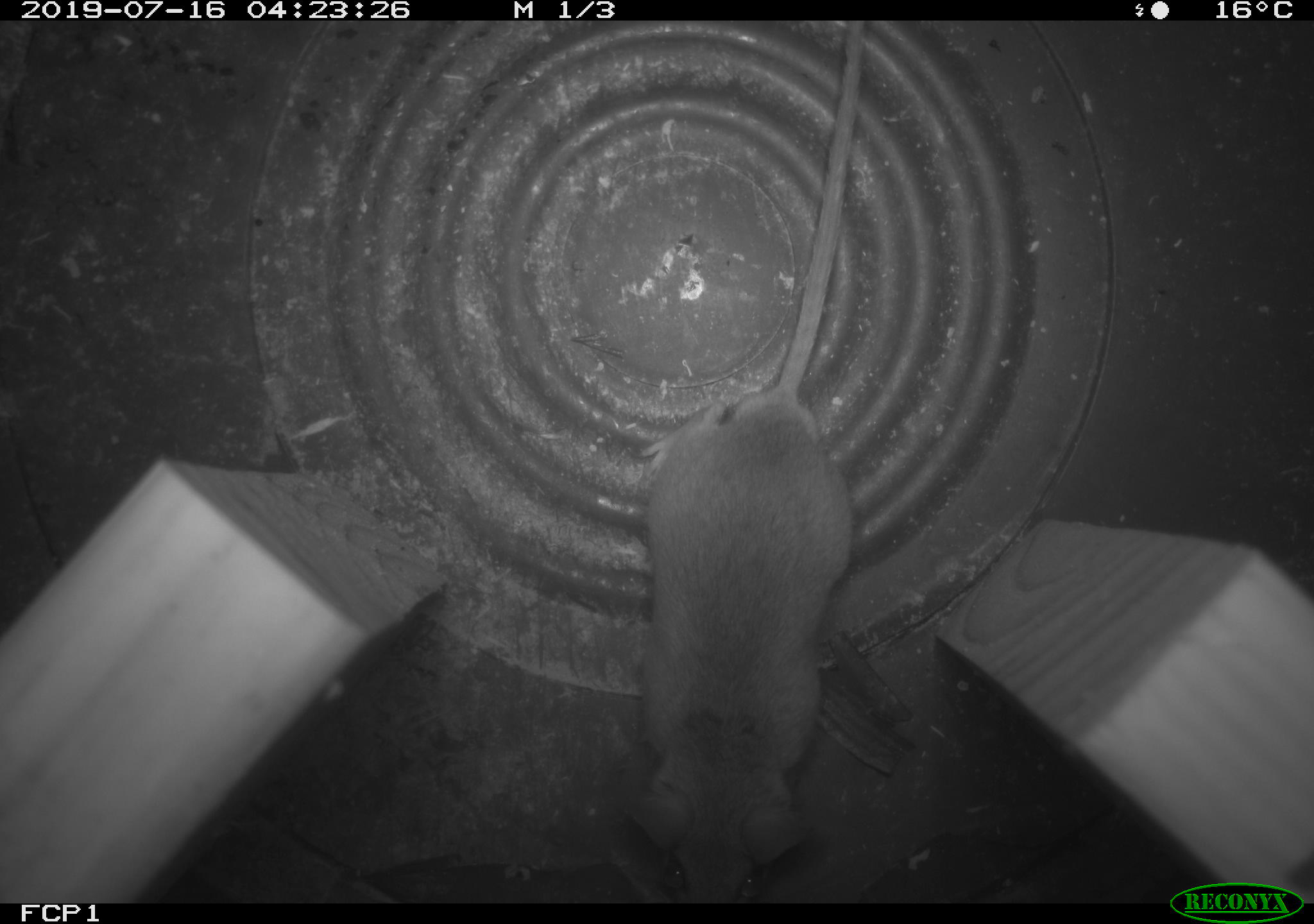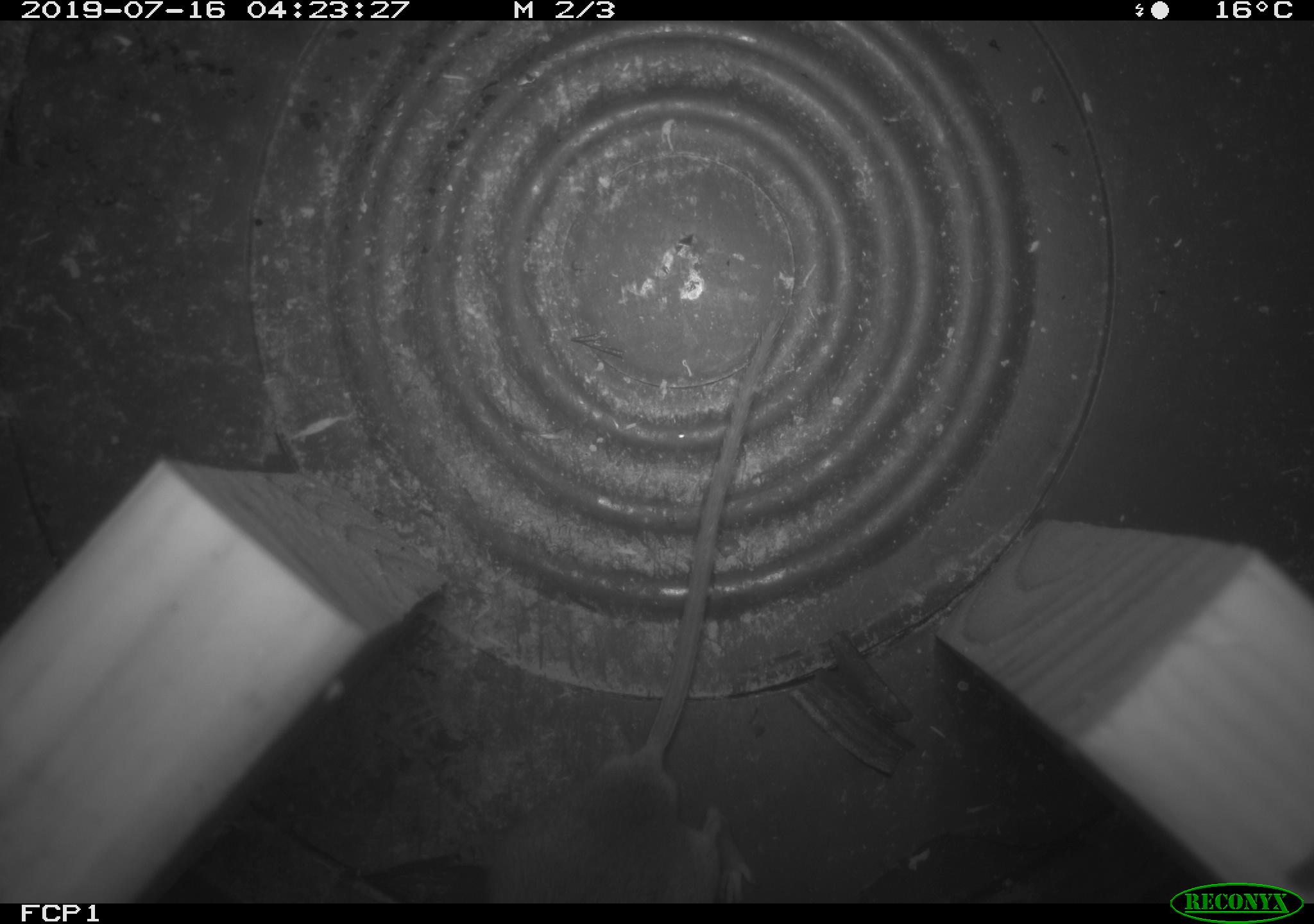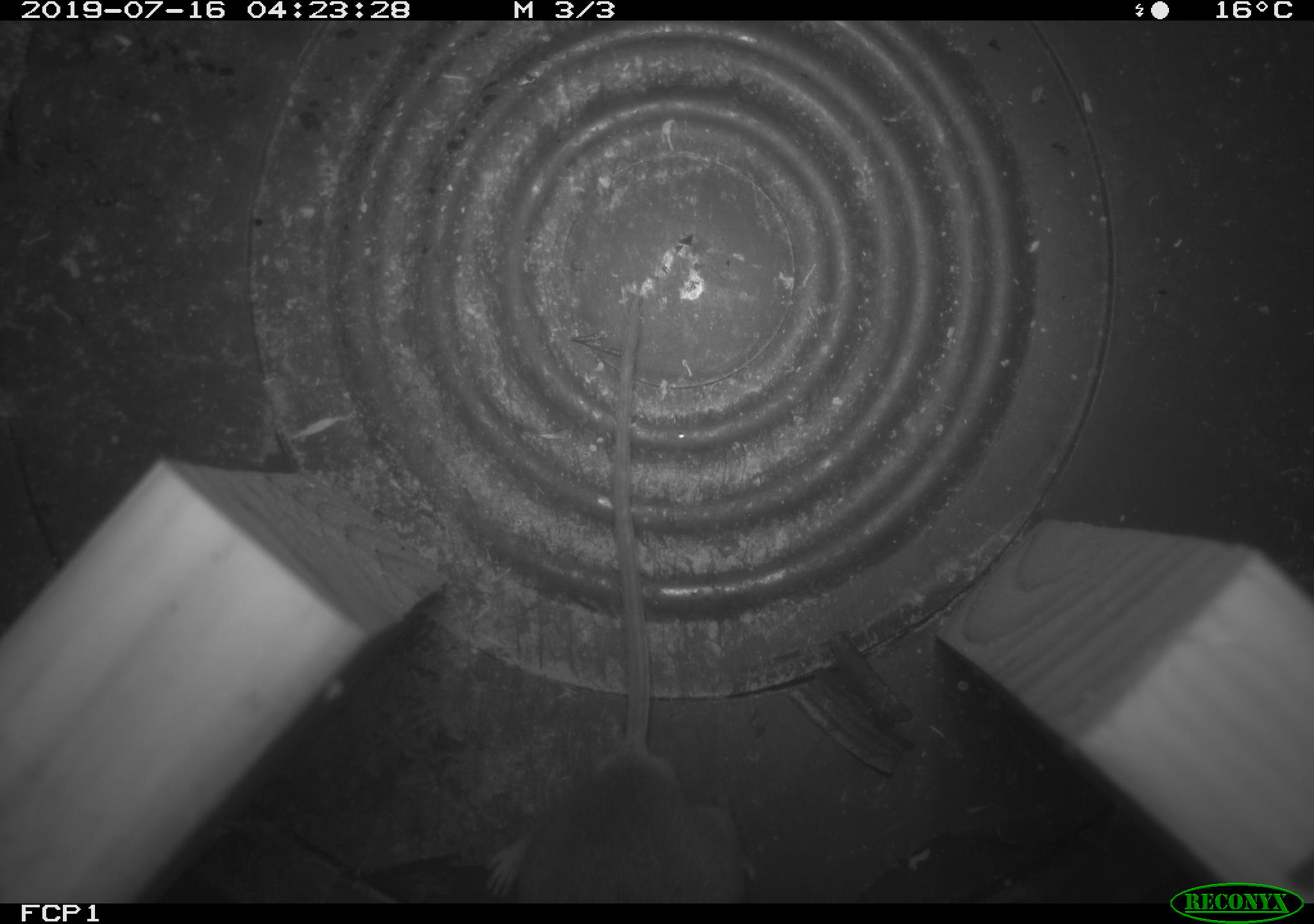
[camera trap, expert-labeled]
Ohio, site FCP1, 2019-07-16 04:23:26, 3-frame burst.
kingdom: Animalia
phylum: Chordata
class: Mammalia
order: Rodentia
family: Cricetidae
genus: Peromyscus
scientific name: Peromyscus leucopus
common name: white-footed mouse